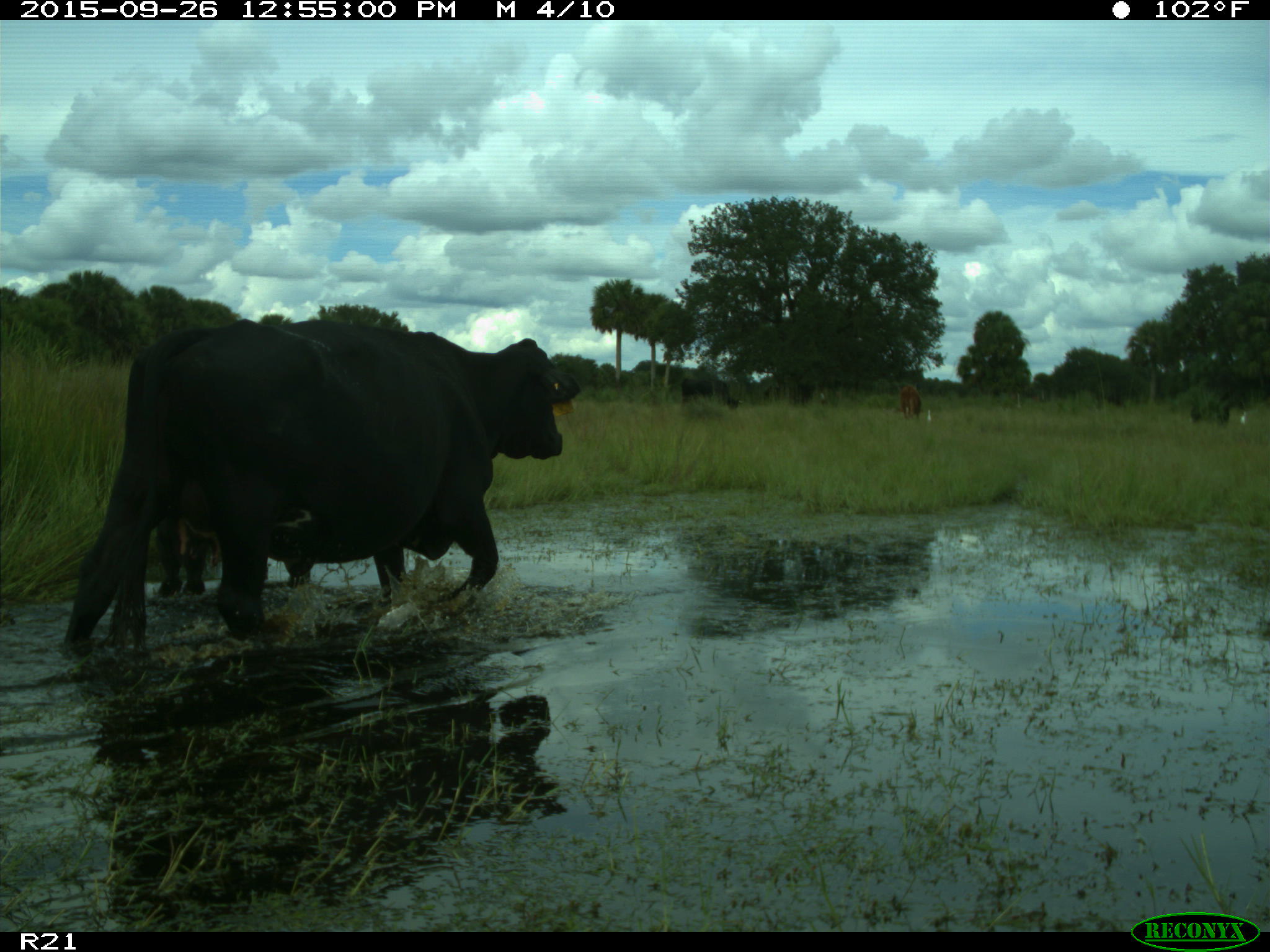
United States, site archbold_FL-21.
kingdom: Animalia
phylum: Chordata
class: Mammalia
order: Artiodactyla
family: Bovidae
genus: Bos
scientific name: Bos taurus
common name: domestic cow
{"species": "Bos taurus (domestic cow)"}